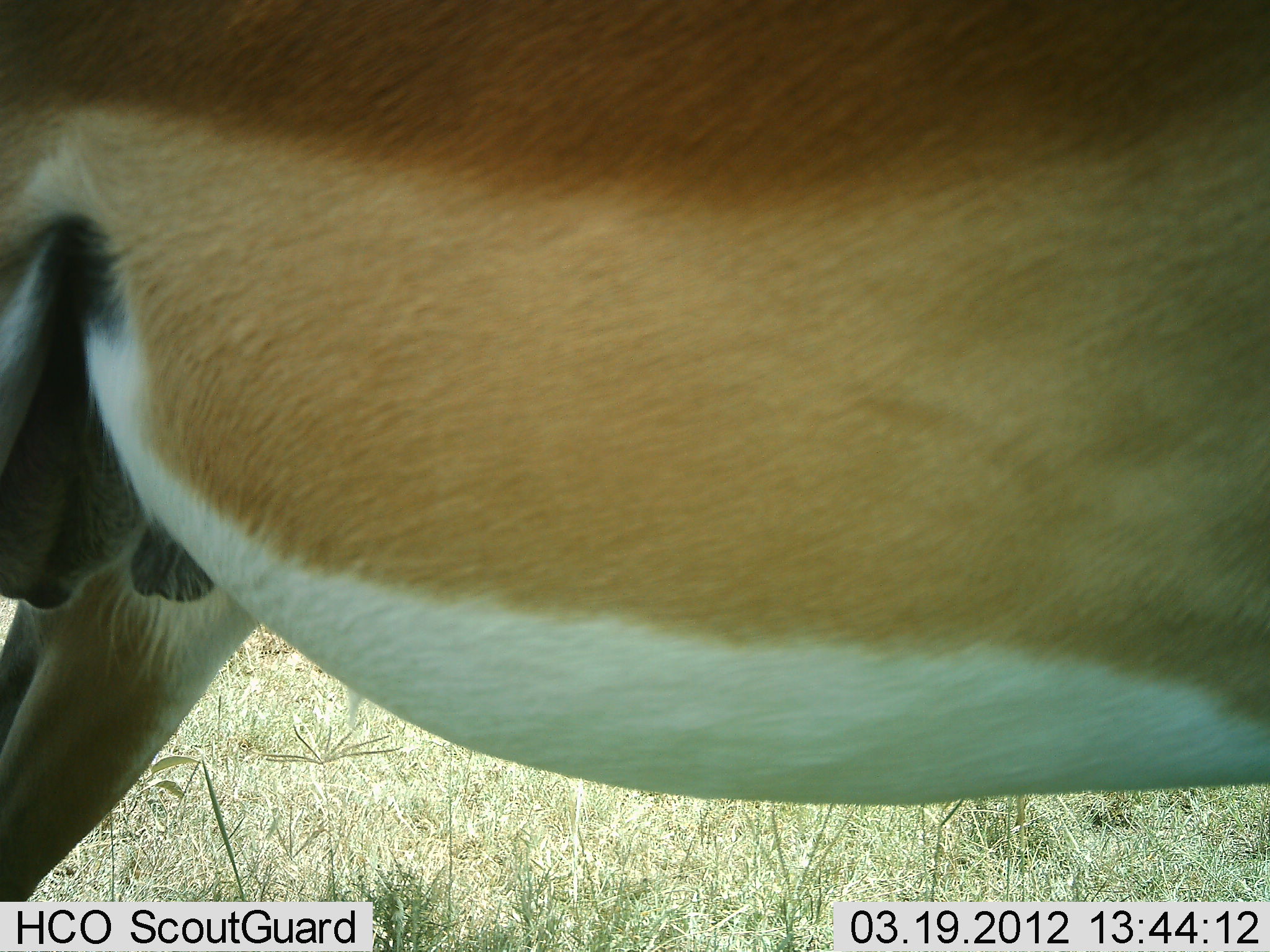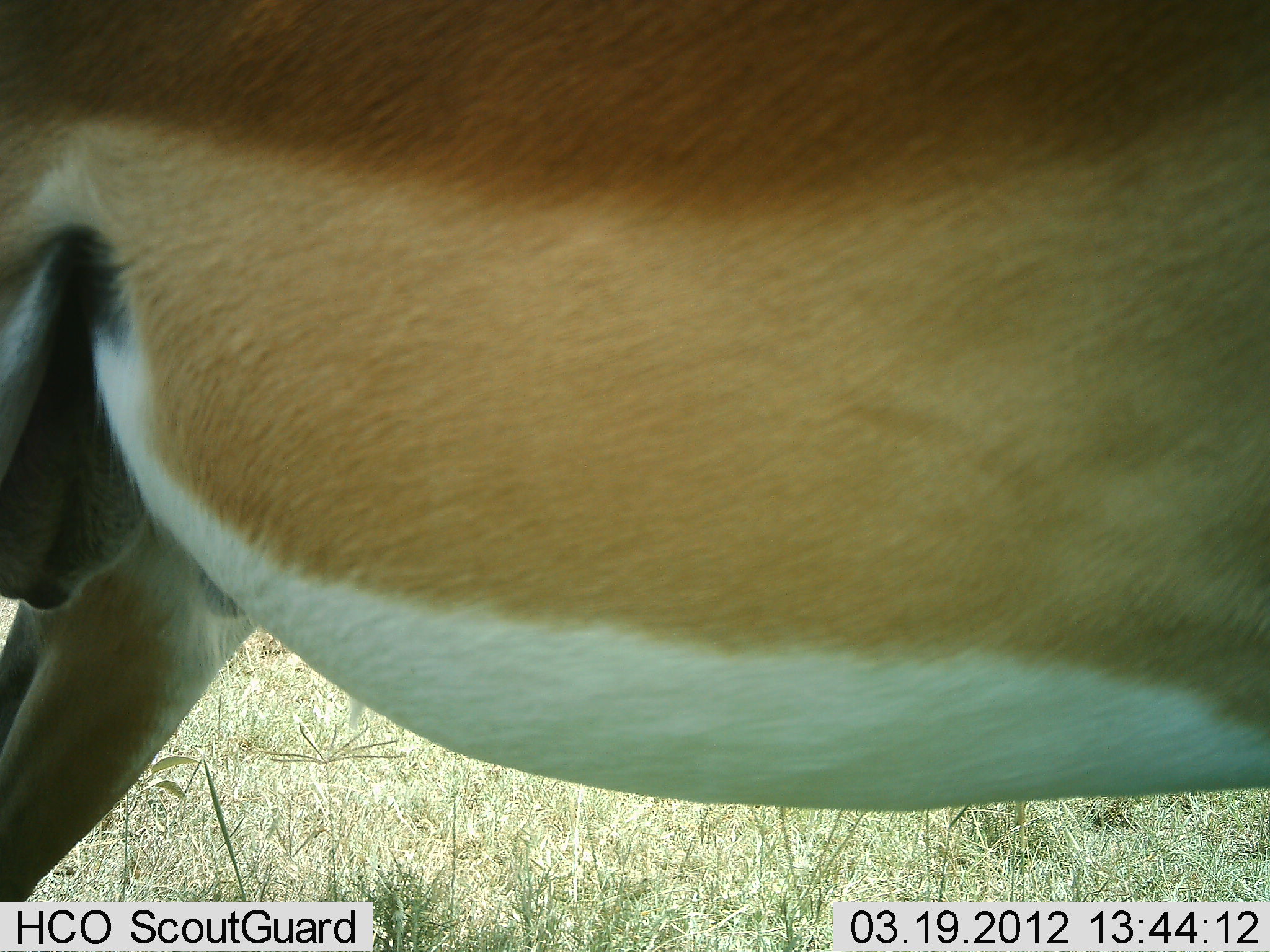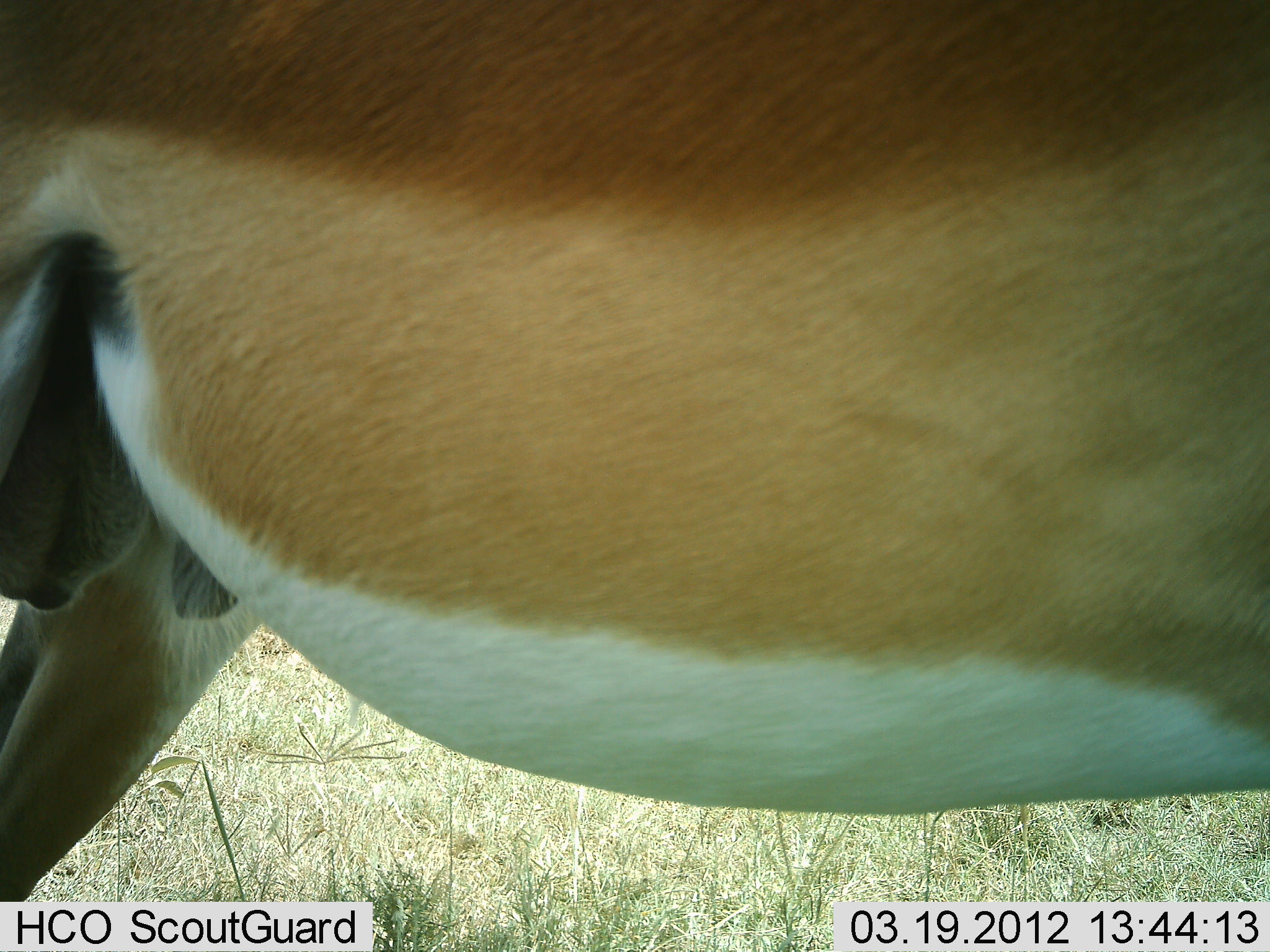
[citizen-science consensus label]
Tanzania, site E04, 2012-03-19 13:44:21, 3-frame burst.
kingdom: Animalia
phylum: Chordata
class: Mammalia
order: Artiodactyla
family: Bovidae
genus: Aepyceros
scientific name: Aepyceros melampus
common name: impala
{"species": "impala (Aepyceros melampus)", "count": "1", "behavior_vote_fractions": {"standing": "92%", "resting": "0%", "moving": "0%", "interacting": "0%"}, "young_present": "0%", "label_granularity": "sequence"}